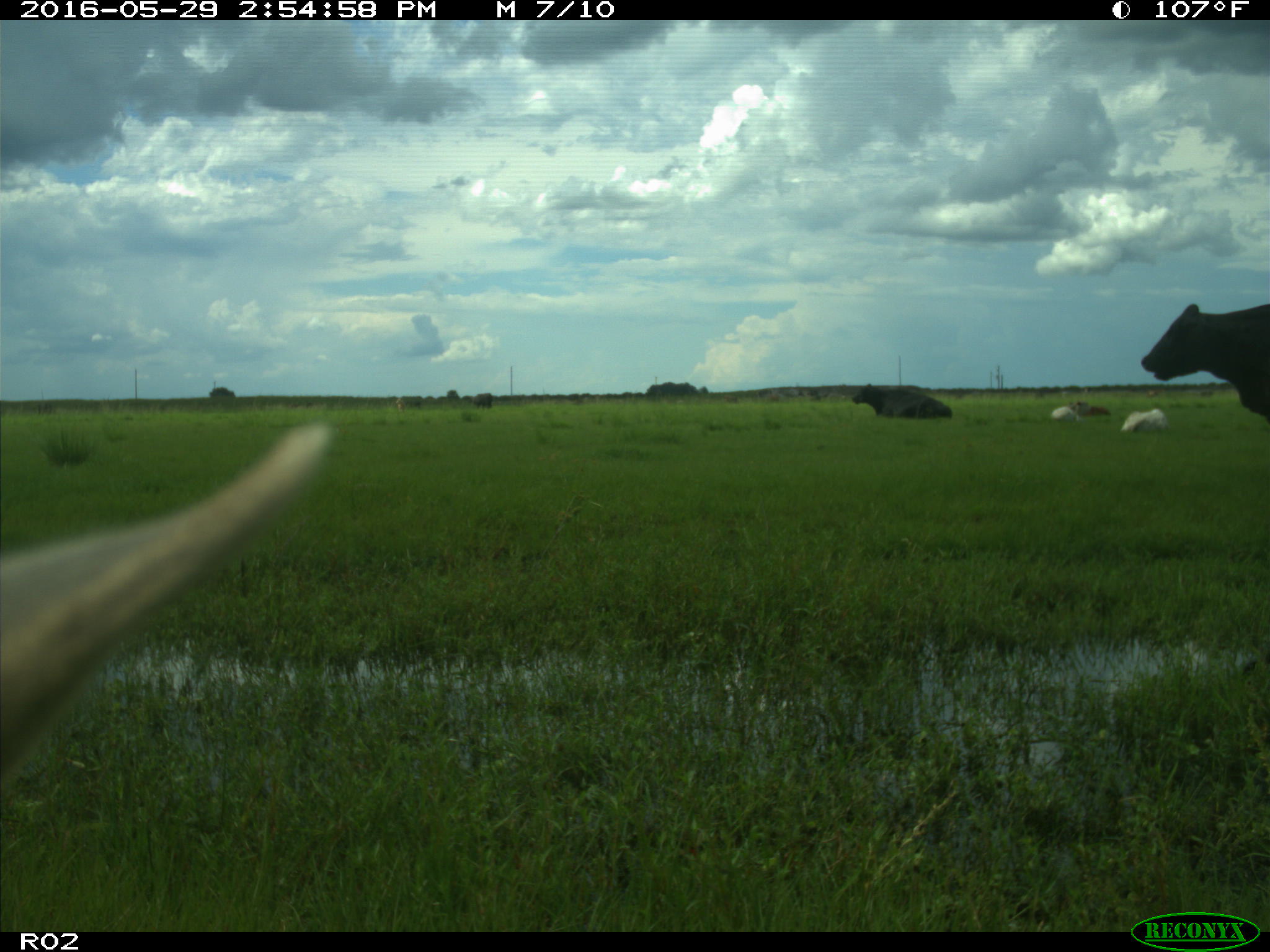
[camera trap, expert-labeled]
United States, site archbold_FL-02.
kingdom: Animalia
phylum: Chordata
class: Mammalia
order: Artiodactyla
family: Bovidae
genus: Bos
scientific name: Bos taurus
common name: domestic cow